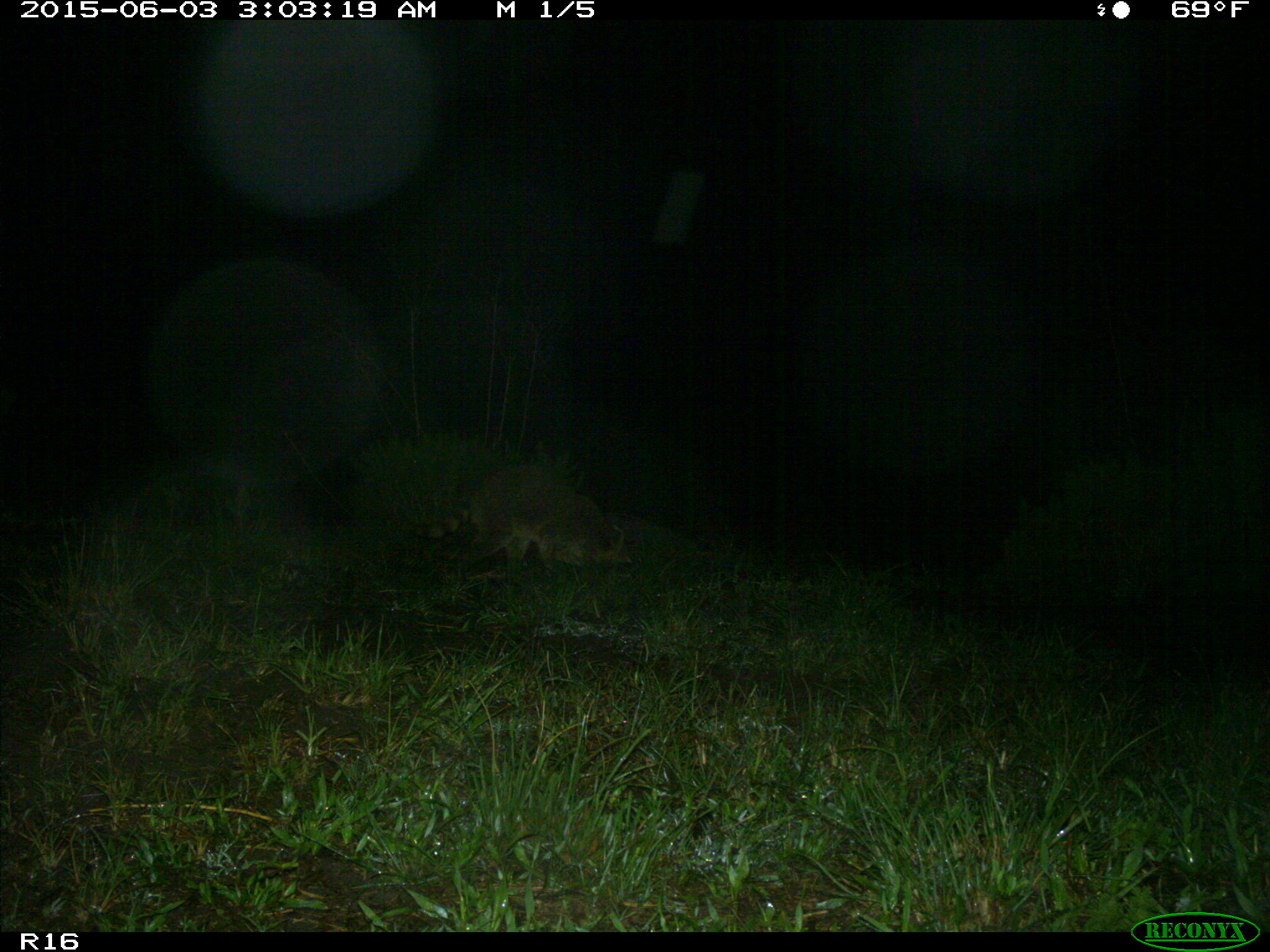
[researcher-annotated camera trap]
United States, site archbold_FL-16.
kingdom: Animalia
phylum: Chordata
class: Mammalia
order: Carnivora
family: Procyonidae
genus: Procyon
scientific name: Procyon lotor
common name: common raccoon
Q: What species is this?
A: Procyon lotor (common raccoon).